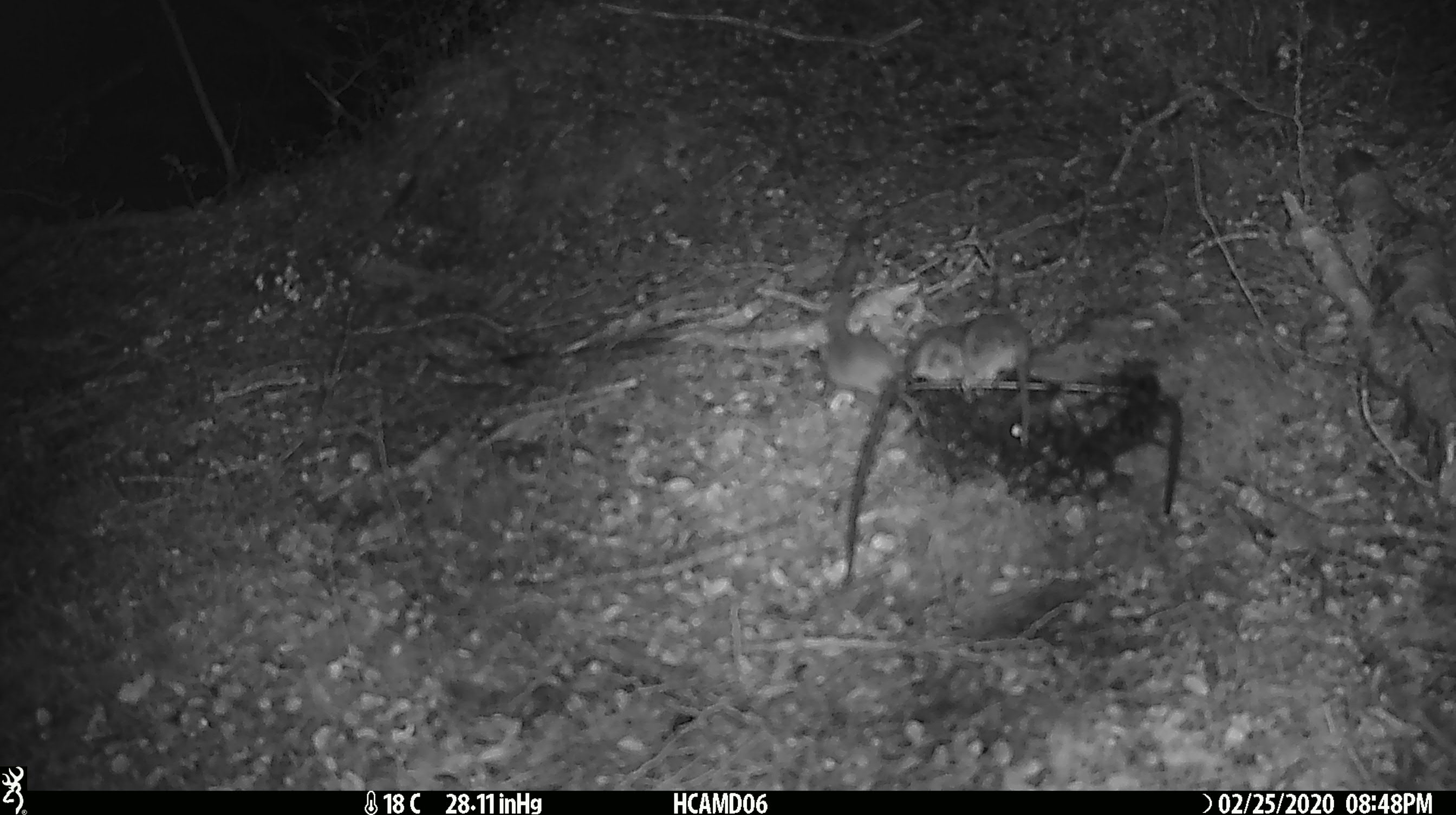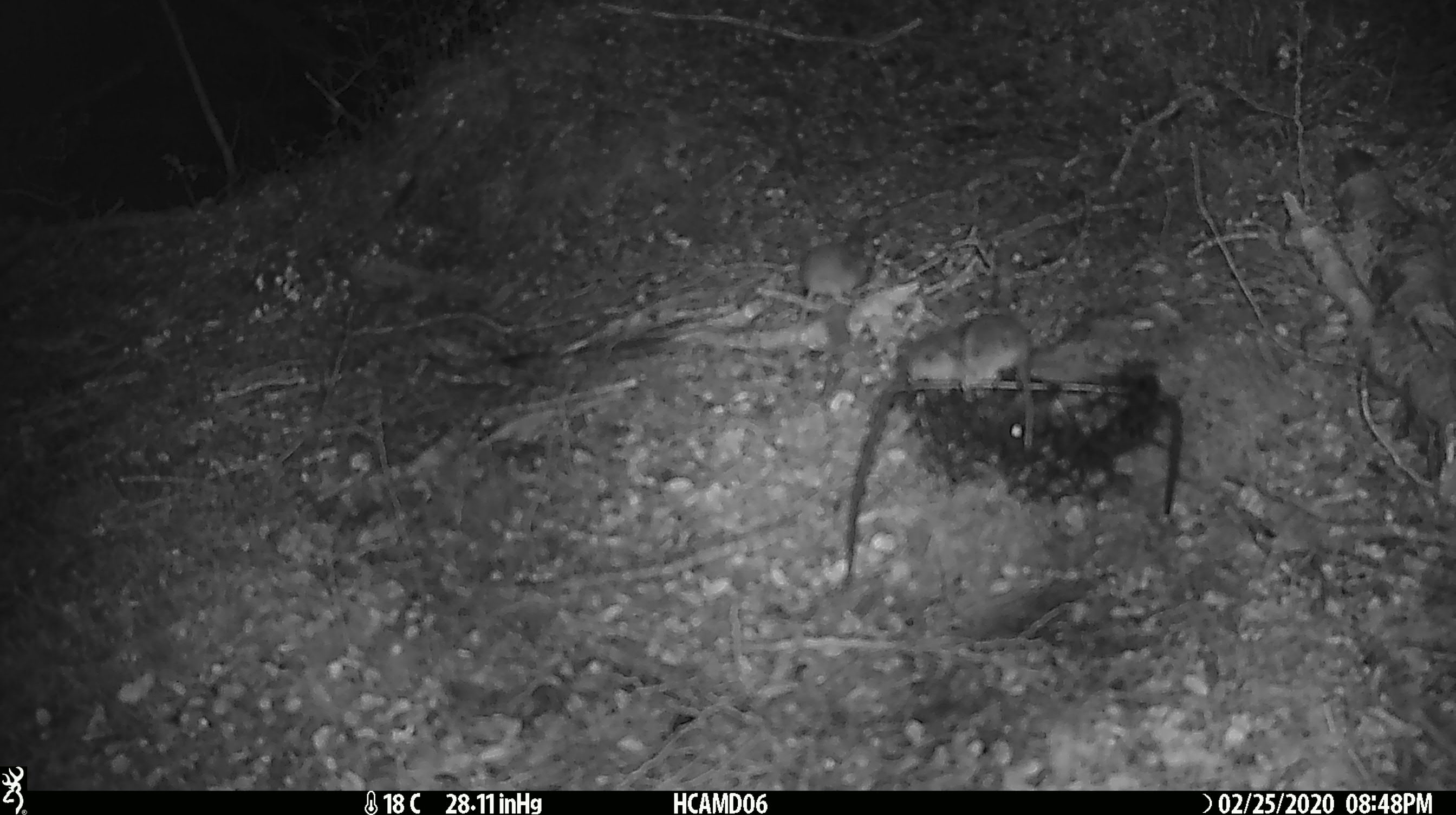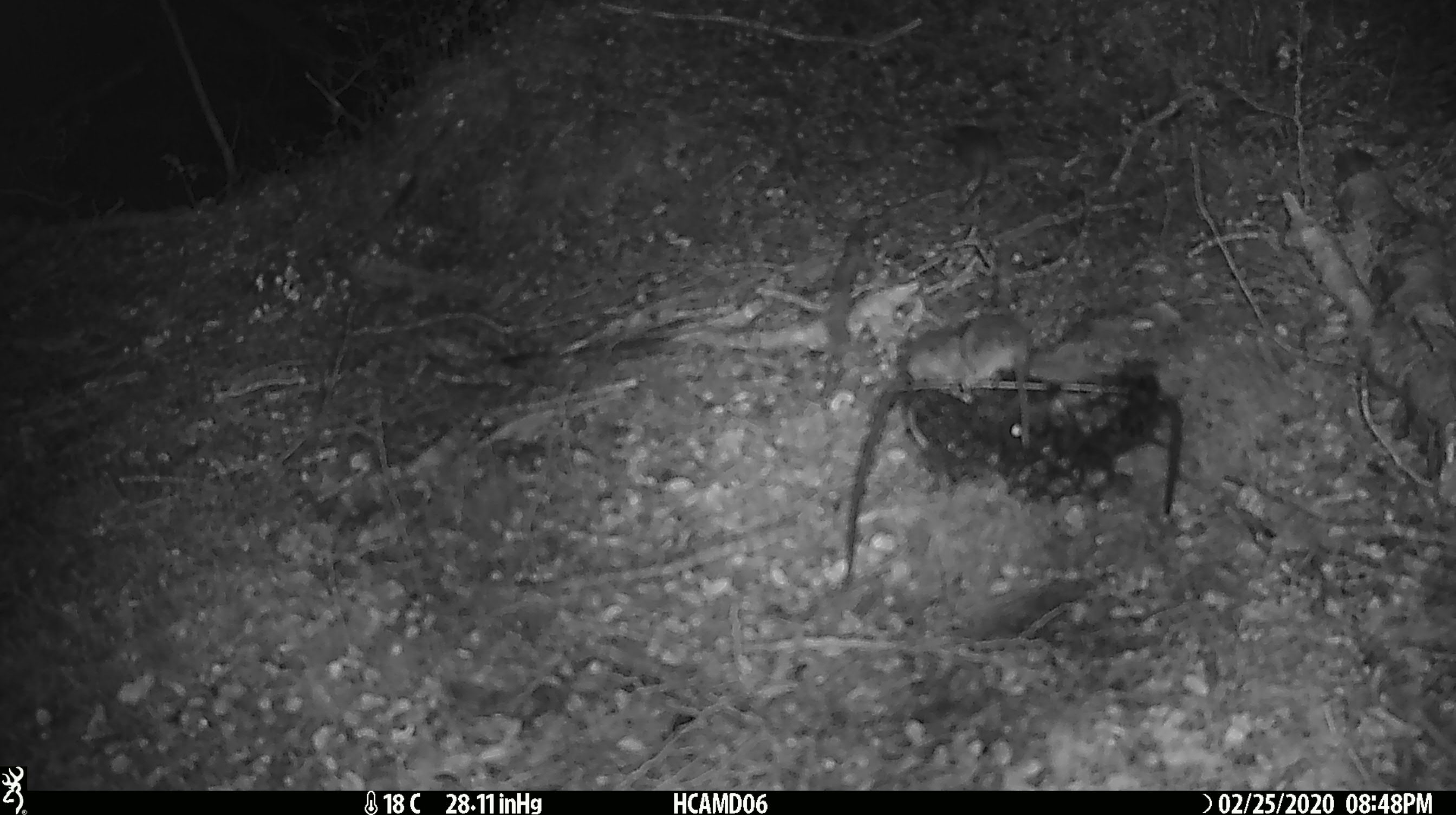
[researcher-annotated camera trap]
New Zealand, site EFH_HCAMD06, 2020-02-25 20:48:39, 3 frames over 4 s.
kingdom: Animalia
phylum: Chordata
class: Mammalia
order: Rodentia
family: Muridae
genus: Mus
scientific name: Mus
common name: mouse